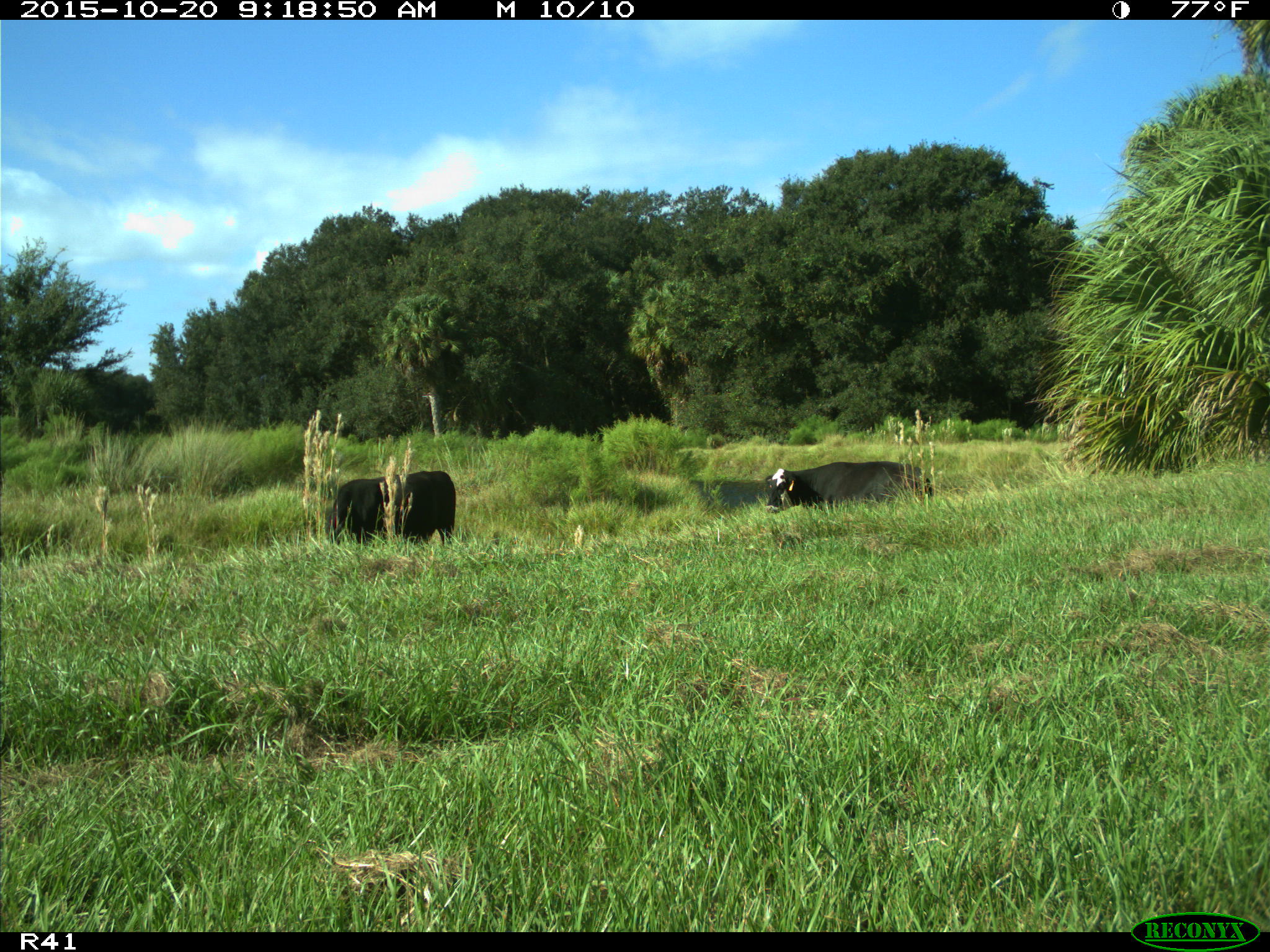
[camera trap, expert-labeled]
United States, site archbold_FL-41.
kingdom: Animalia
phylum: Chordata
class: Mammalia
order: Artiodactyla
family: Bovidae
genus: Bos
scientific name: Bos taurus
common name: domestic cow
Bos taurus (domestic cow).